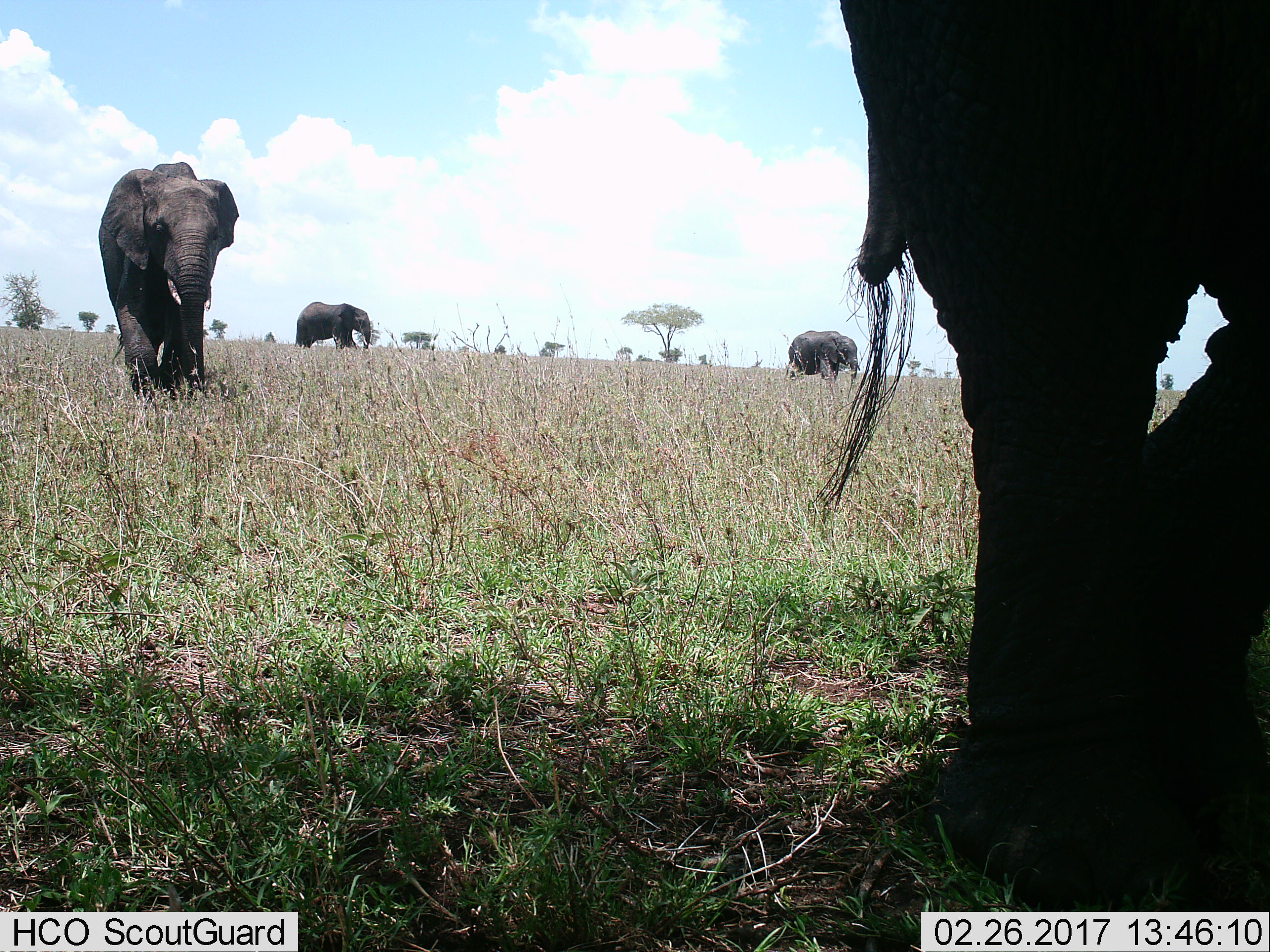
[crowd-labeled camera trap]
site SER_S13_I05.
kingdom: Animalia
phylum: Chordata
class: Mammalia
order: Proboscidea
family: Elephantidae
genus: Loxodonta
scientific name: Loxodonta africana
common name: african bush elephant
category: elephant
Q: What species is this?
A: Elephant (african bush elephant) (Loxodonta africana).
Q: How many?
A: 4.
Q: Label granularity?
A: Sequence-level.